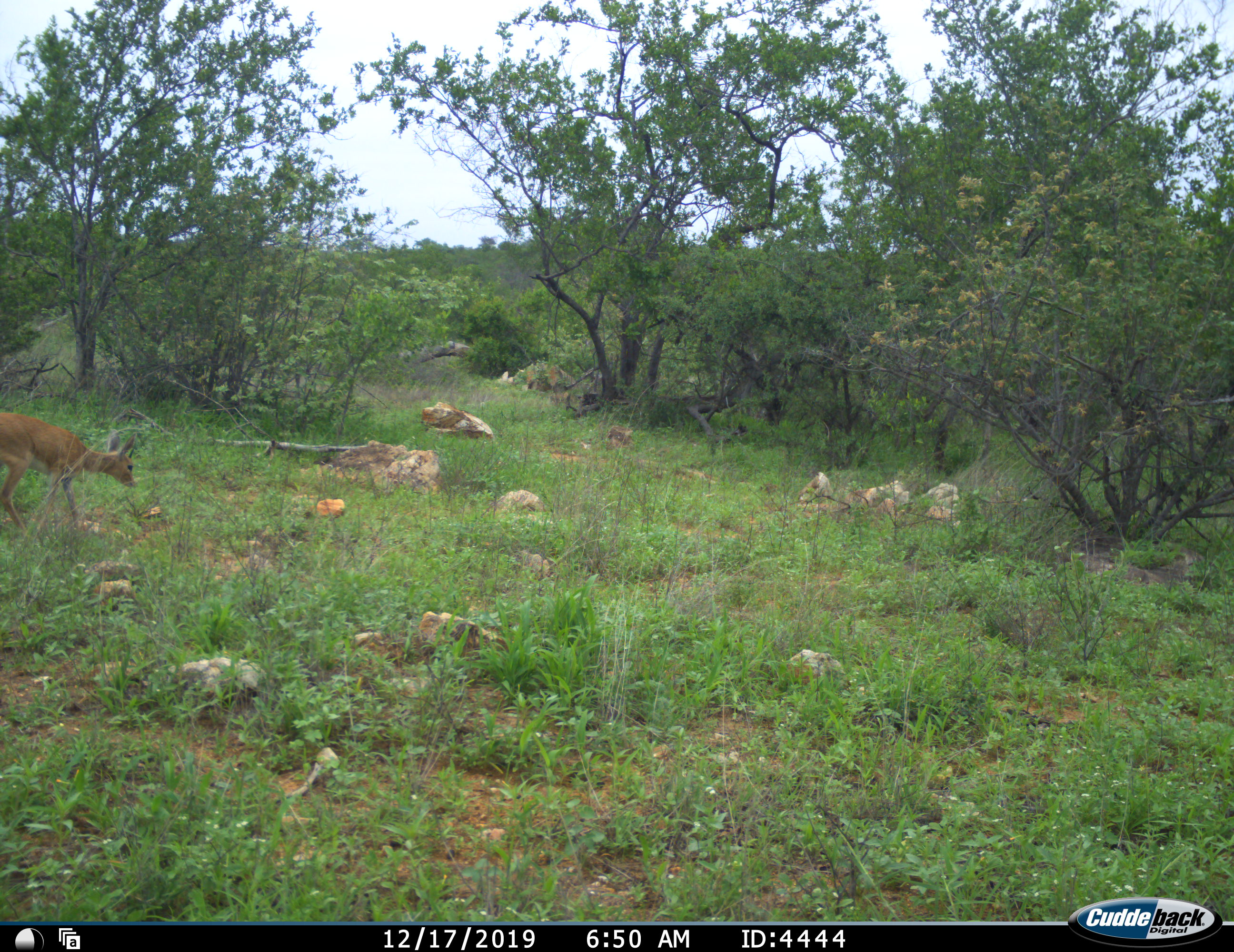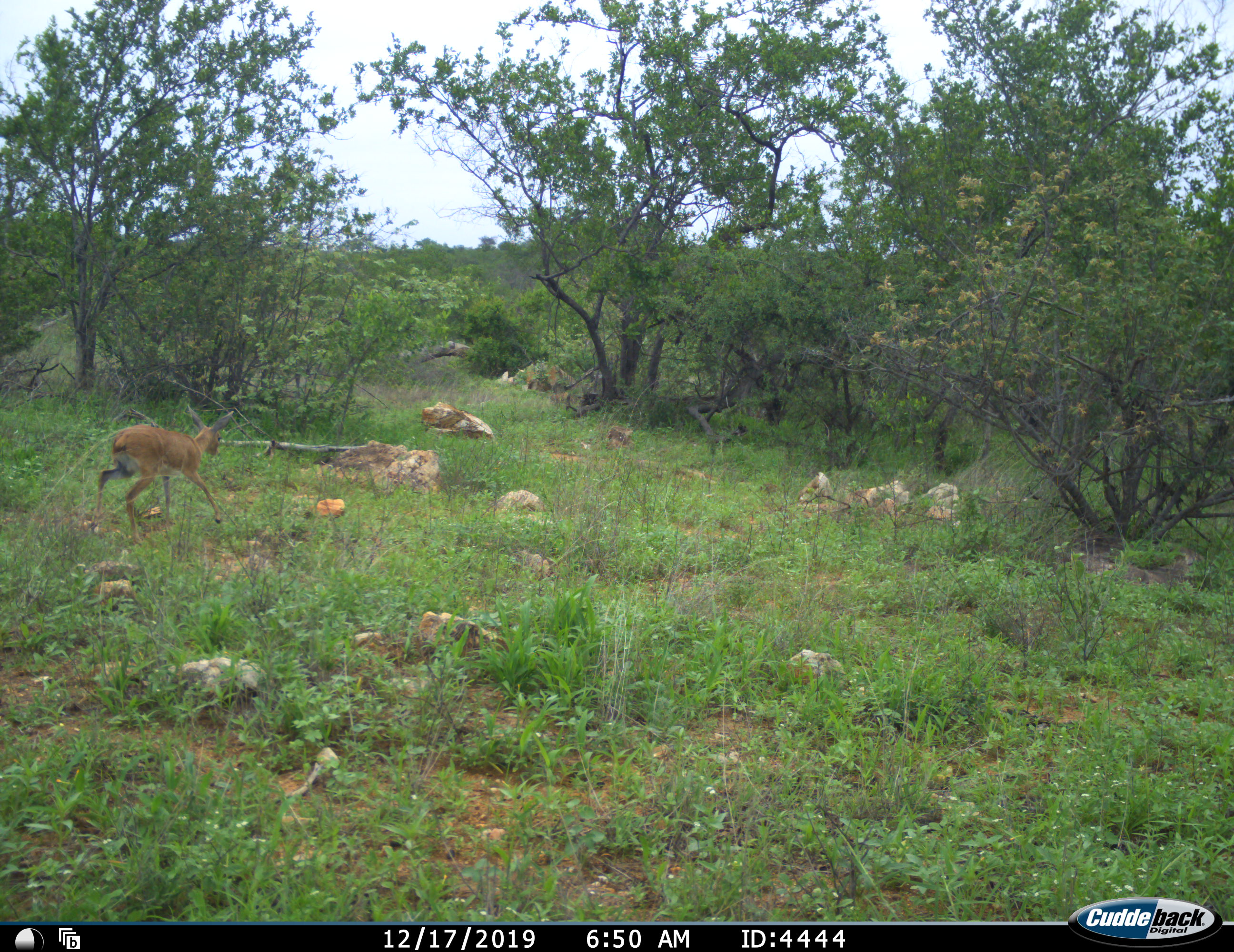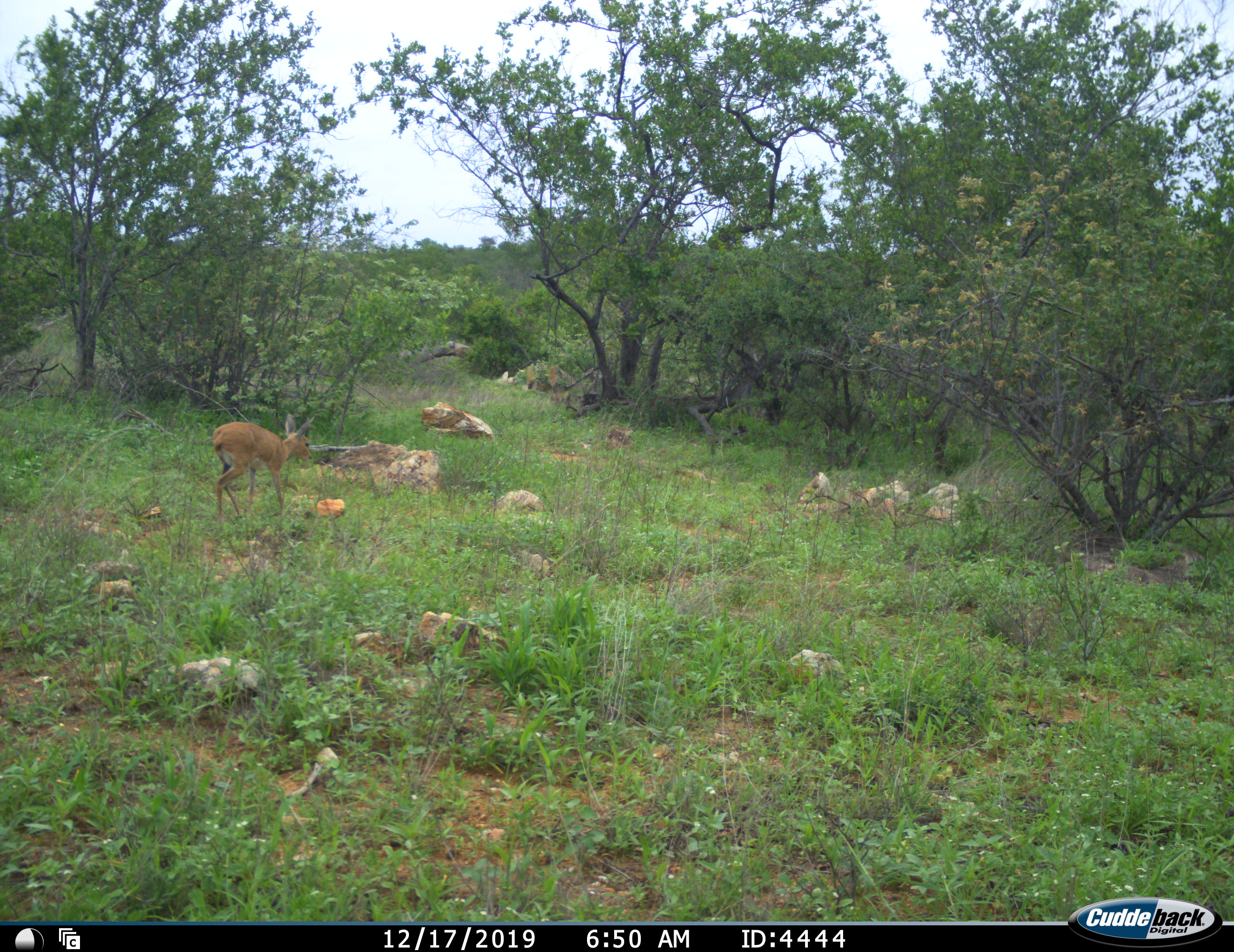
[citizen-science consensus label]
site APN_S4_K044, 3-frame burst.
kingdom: Animalia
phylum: Chordata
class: Mammalia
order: Artiodactyla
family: Bovidae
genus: Raphicerus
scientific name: Raphicerus campestris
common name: steenbok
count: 1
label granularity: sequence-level